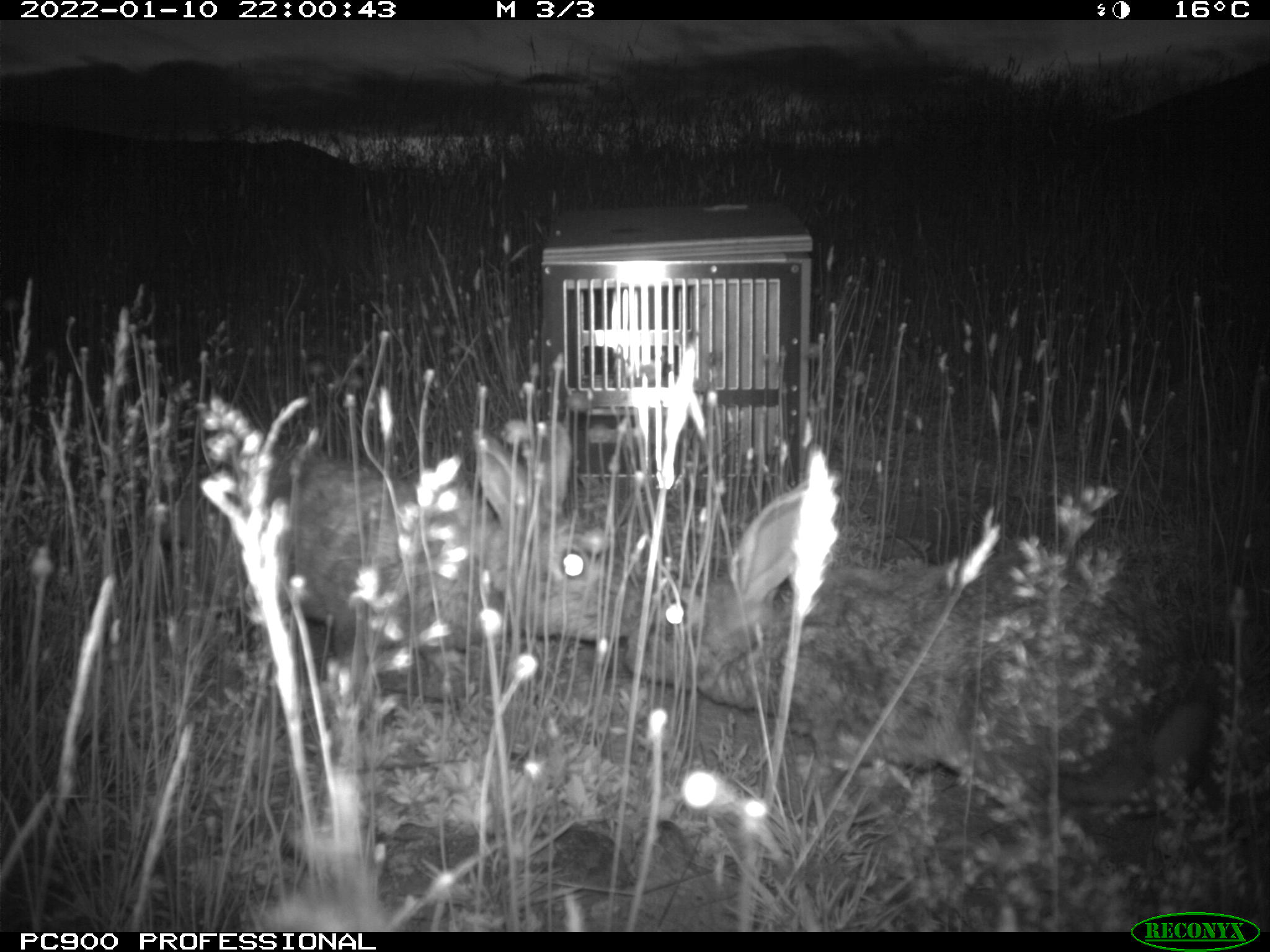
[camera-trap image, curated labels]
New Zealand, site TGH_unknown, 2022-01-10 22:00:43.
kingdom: Animalia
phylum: Chordata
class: Mammalia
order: Lagomorpha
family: Leporidae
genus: Oryctolagus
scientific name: Oryctolagus cuniculus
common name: european rabbit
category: rabbit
Rabbit (european rabbit) (Oryctolagus cuniculus).